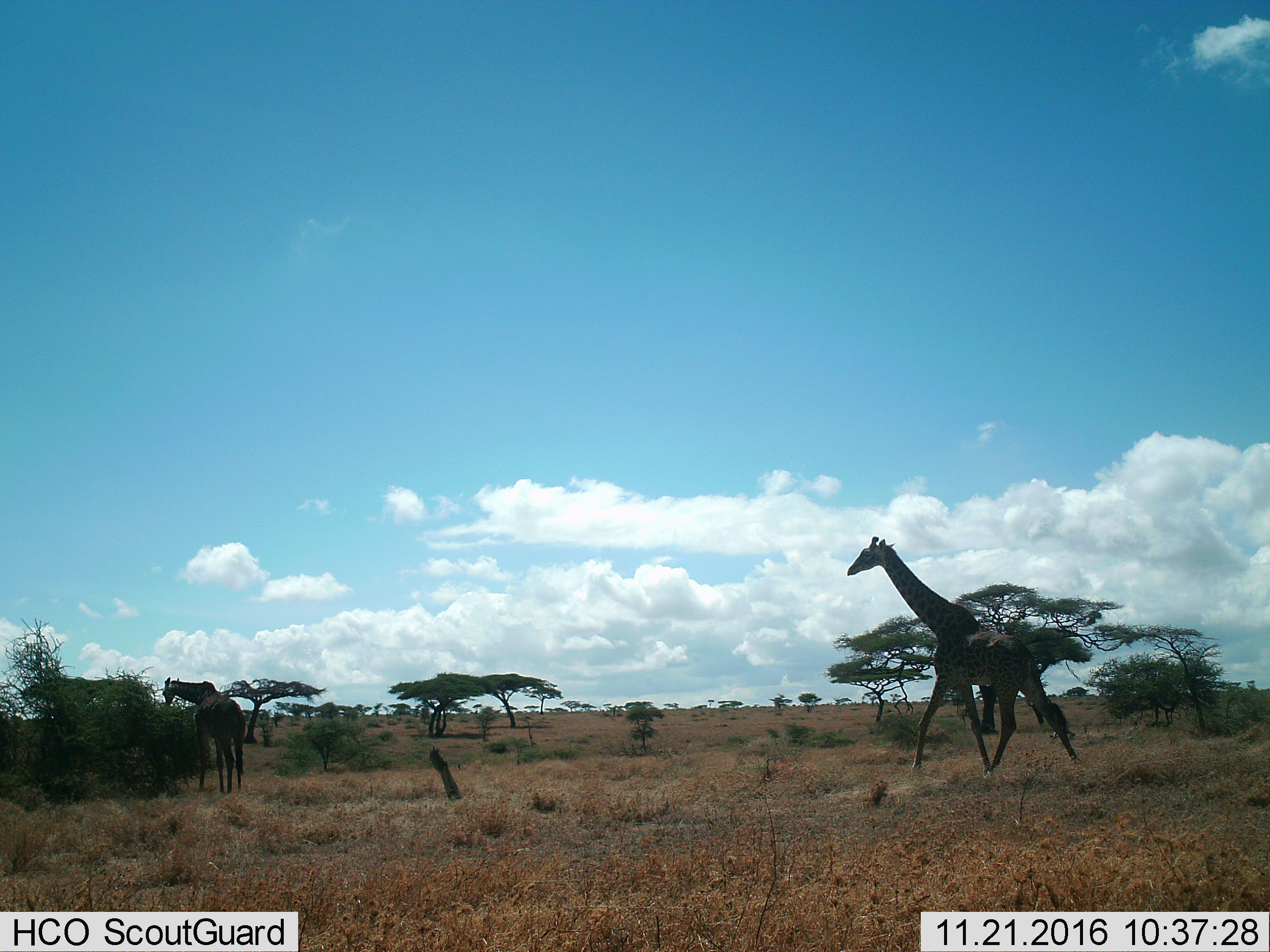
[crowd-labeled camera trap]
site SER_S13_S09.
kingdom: Animalia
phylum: Chordata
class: Mammalia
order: Artiodactyla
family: Giraffidae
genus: Giraffa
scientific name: Giraffa camelopardalis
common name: giraffe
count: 2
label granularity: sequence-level